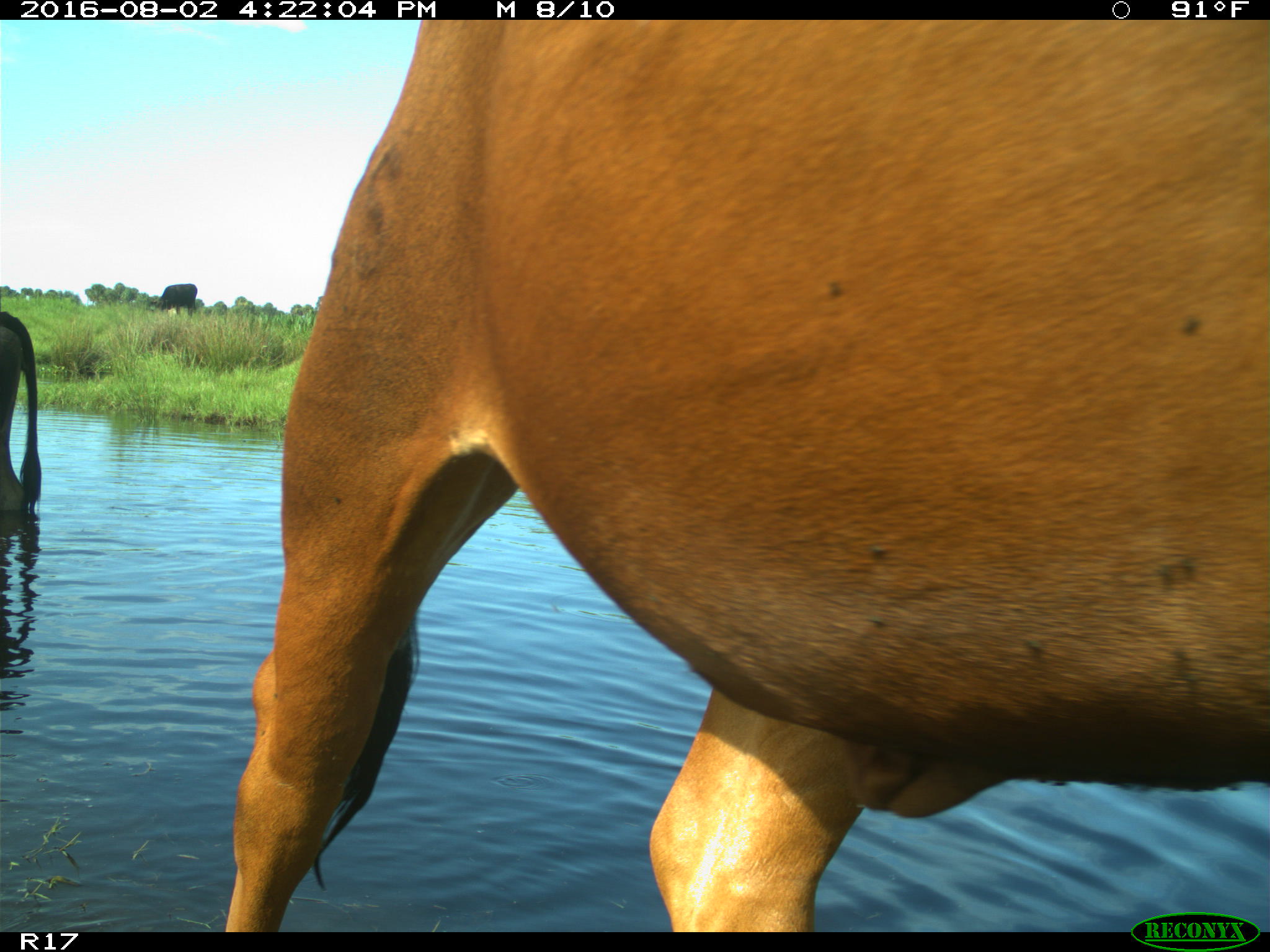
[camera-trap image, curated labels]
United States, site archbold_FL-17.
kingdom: Animalia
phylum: Chordata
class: Mammalia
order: Artiodactyla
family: Bovidae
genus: Bos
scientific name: Bos taurus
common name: domestic cow